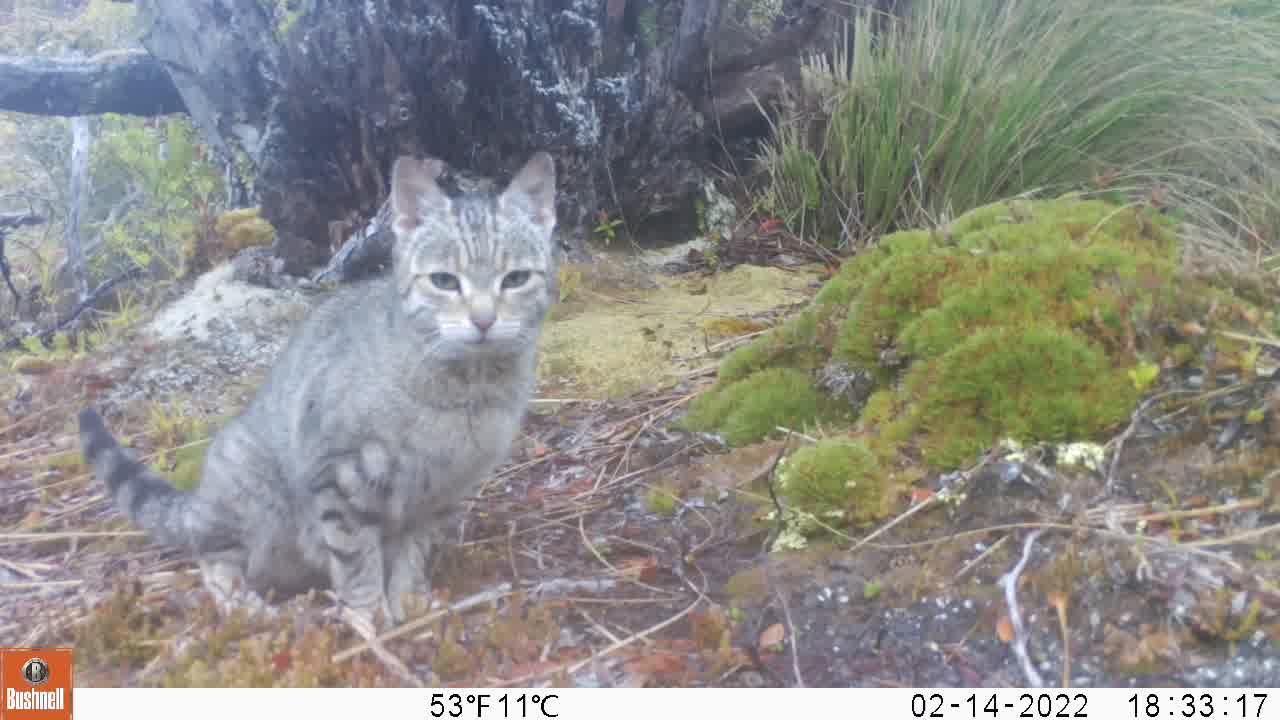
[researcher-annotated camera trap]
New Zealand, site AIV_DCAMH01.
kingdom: Animalia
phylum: Chordata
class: Mammalia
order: Carnivora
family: Felidae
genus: Felis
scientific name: Felis catus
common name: domestic cat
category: cat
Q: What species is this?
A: Cat (domestic cat) (Felis catus).